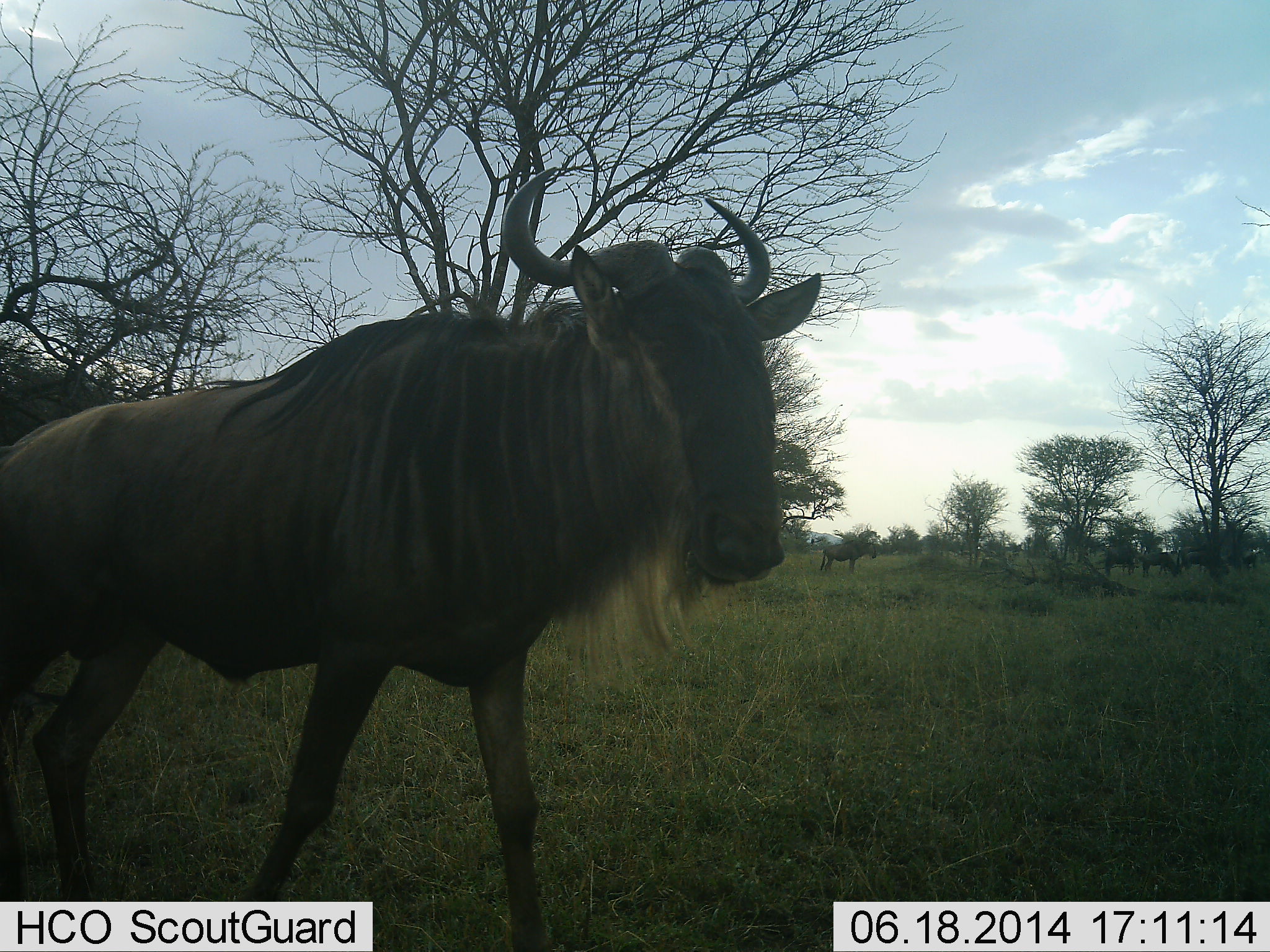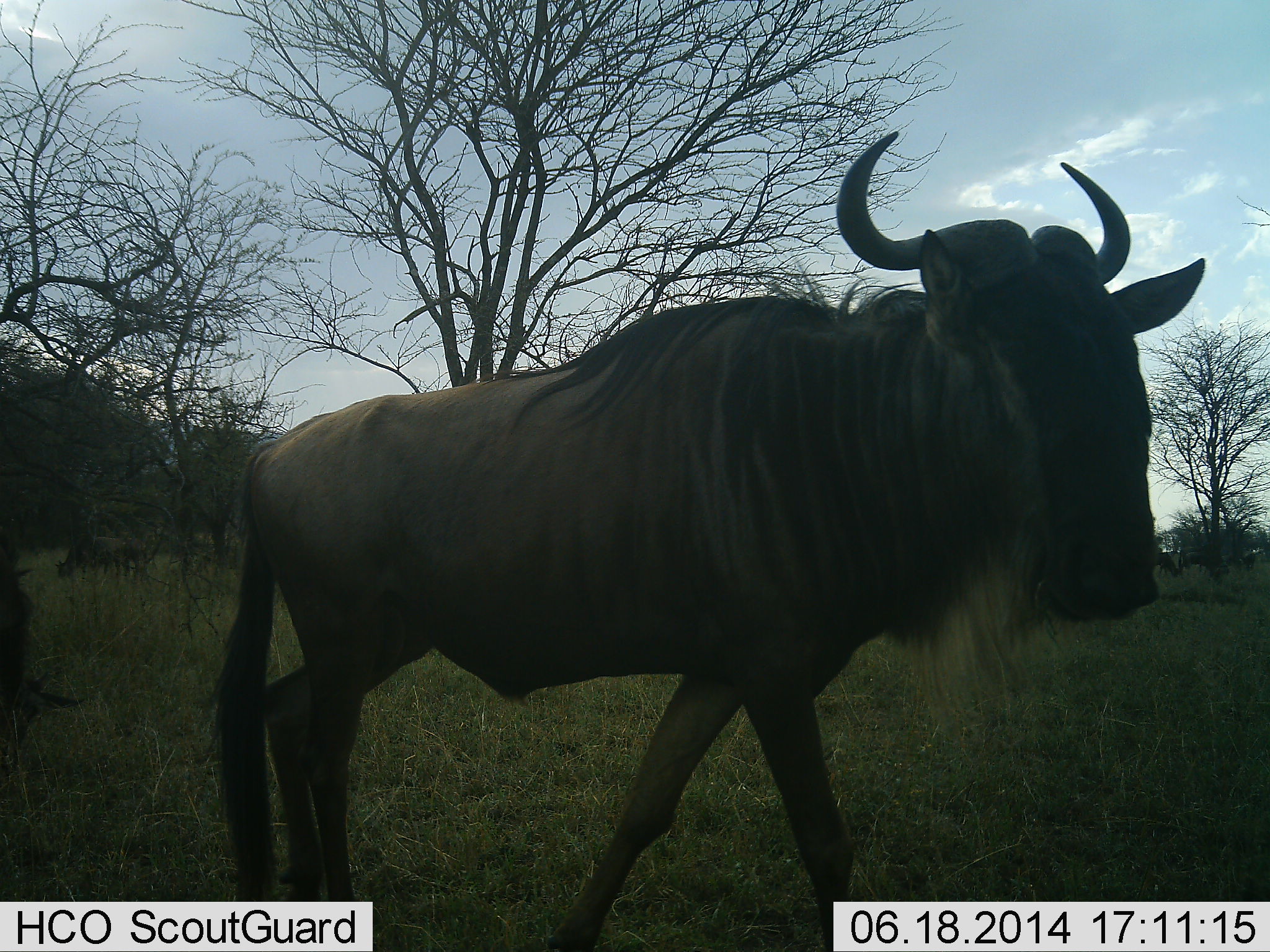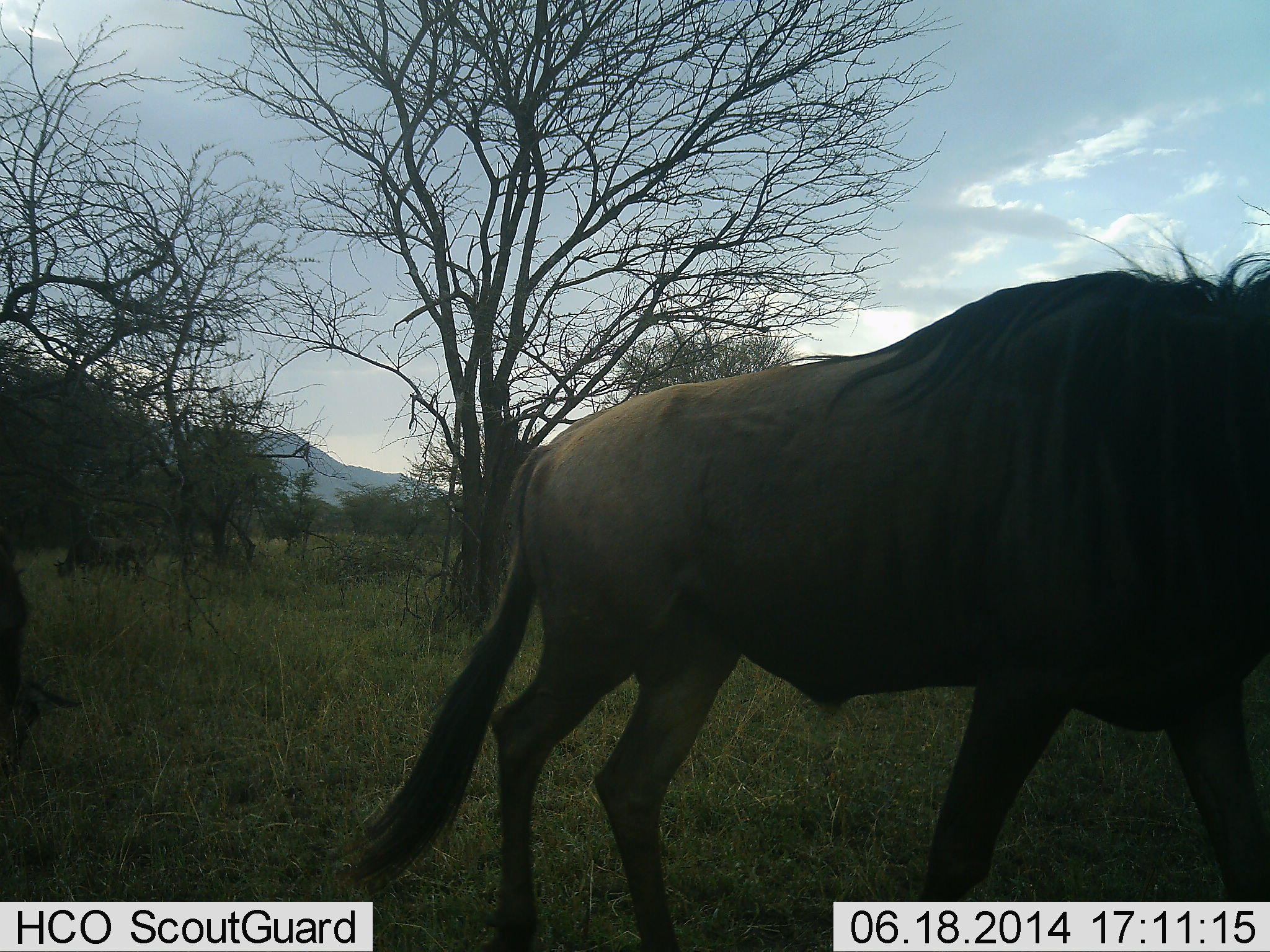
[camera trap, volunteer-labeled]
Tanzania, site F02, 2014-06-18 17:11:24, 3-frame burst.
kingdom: Animalia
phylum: Chordata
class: Mammalia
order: Artiodactyla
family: Bovidae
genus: Connochaetes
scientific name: Connochaetes taurinus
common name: blue wildebeest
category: wildebeest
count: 1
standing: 20%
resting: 0%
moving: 90%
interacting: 0%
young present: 0%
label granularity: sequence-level